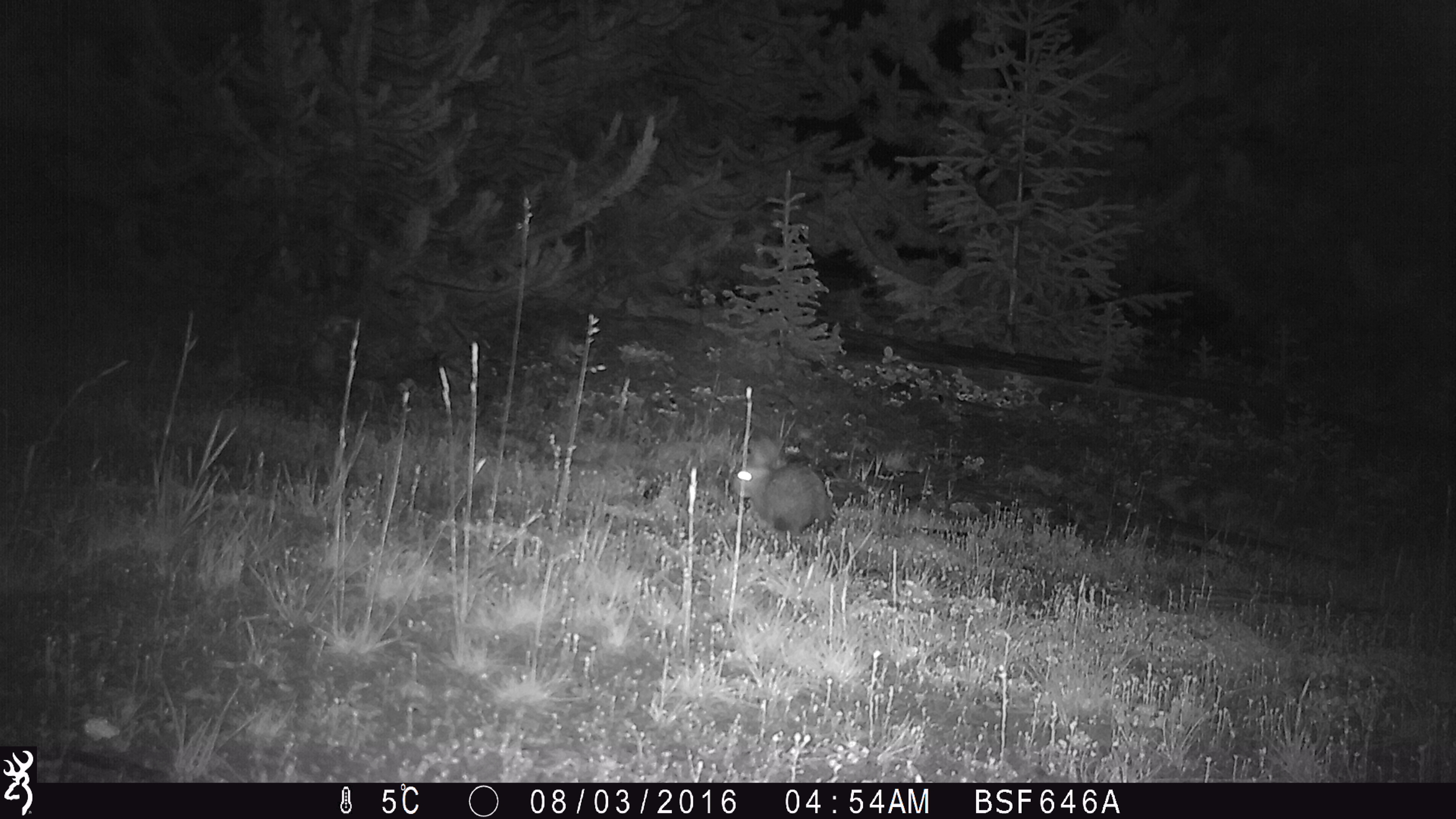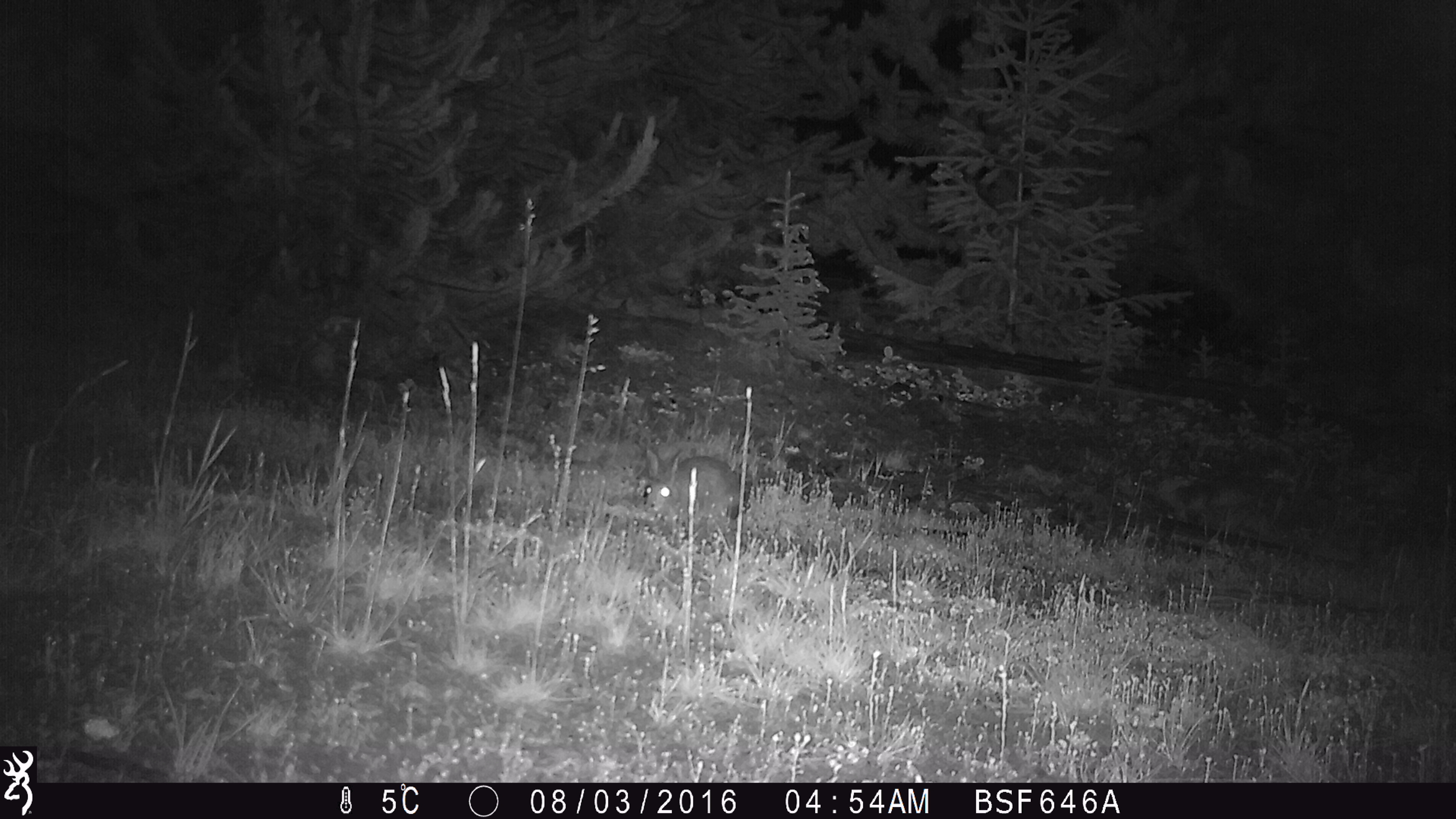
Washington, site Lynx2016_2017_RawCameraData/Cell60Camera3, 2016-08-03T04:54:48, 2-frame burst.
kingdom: Animalia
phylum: Chordata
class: Mammalia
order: Lagomorpha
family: Leporidae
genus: Lepus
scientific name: Lepus americanus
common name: snowshoe hare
Lepus americanus (snowshoe hare). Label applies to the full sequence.